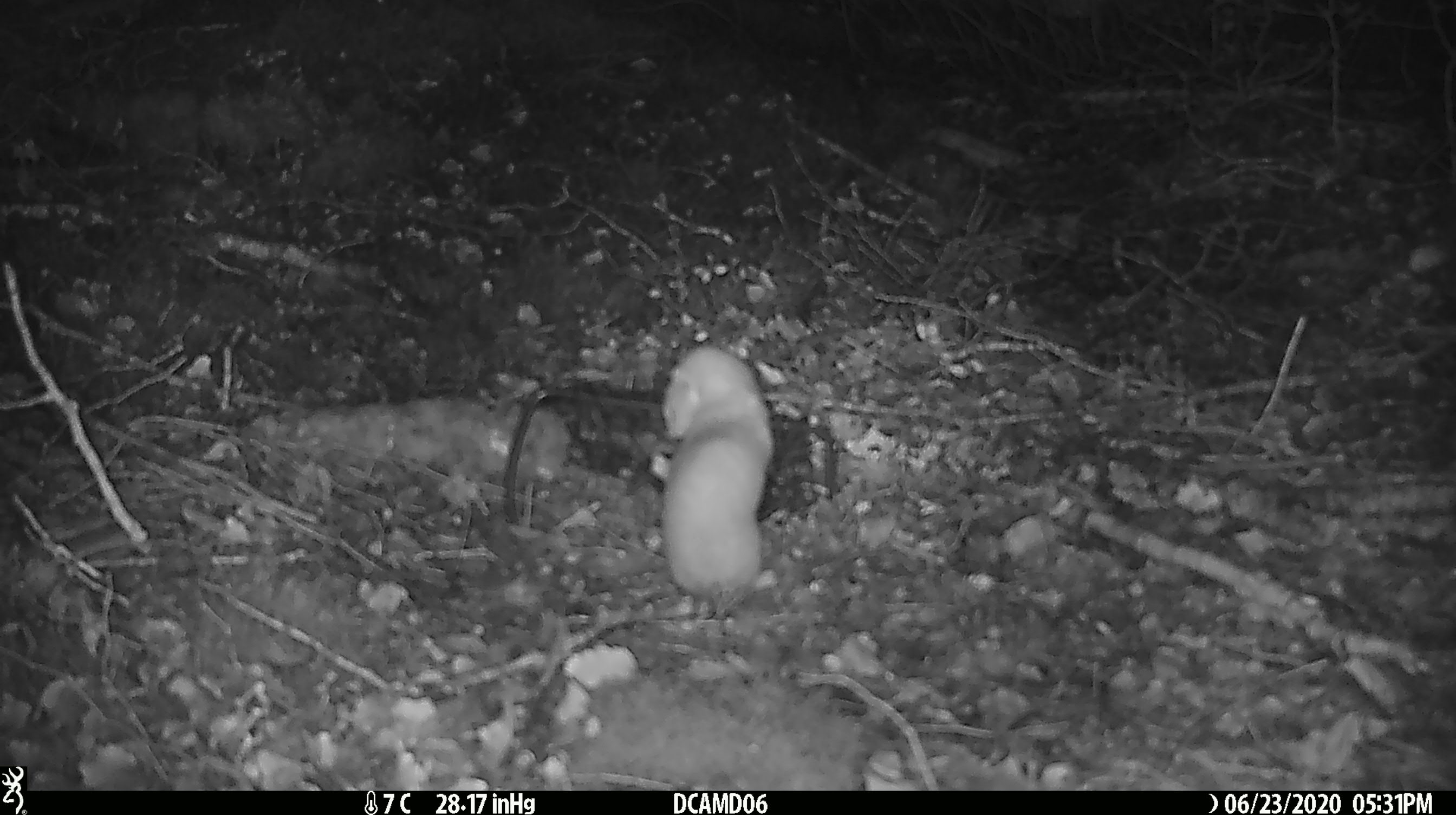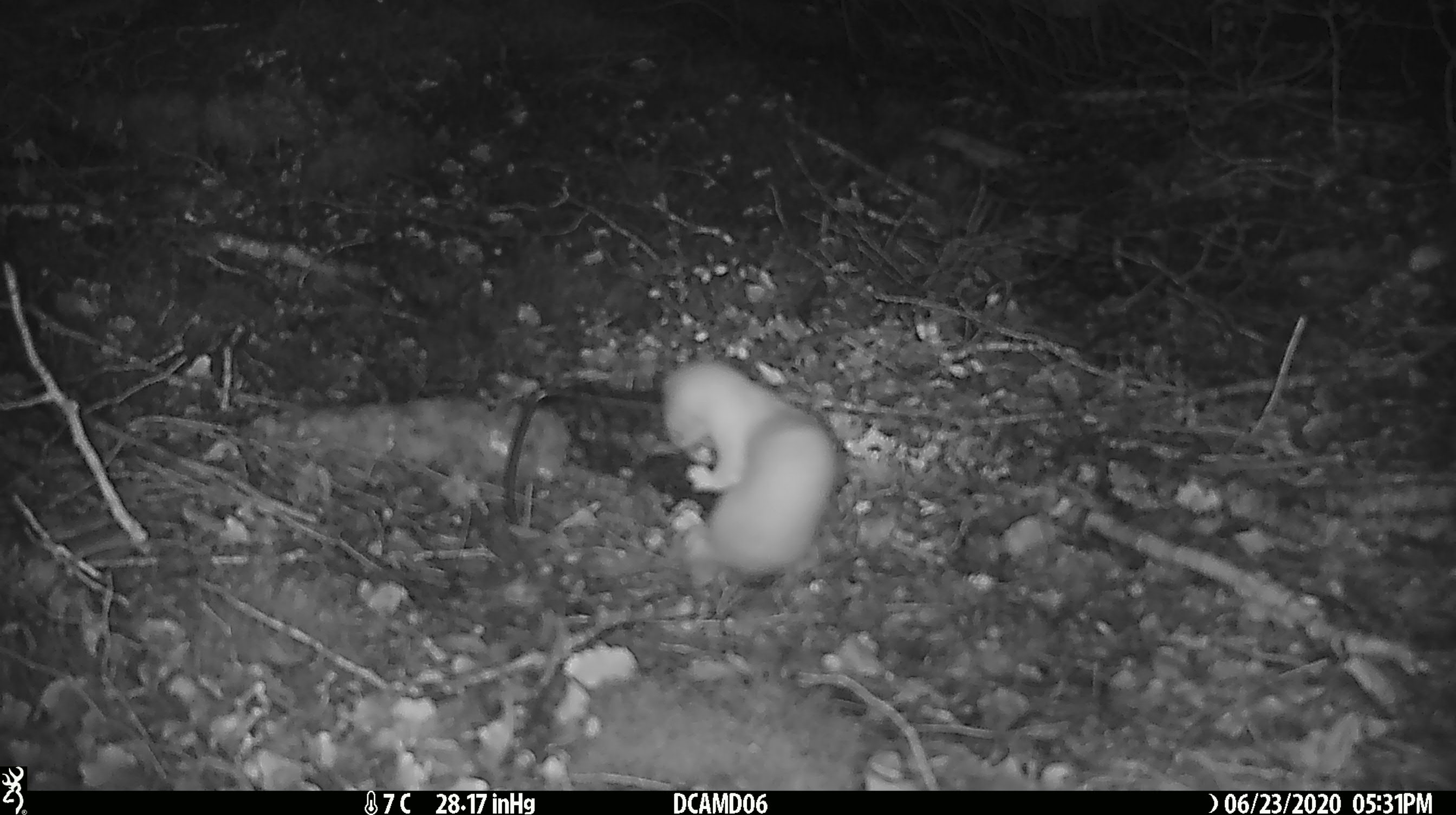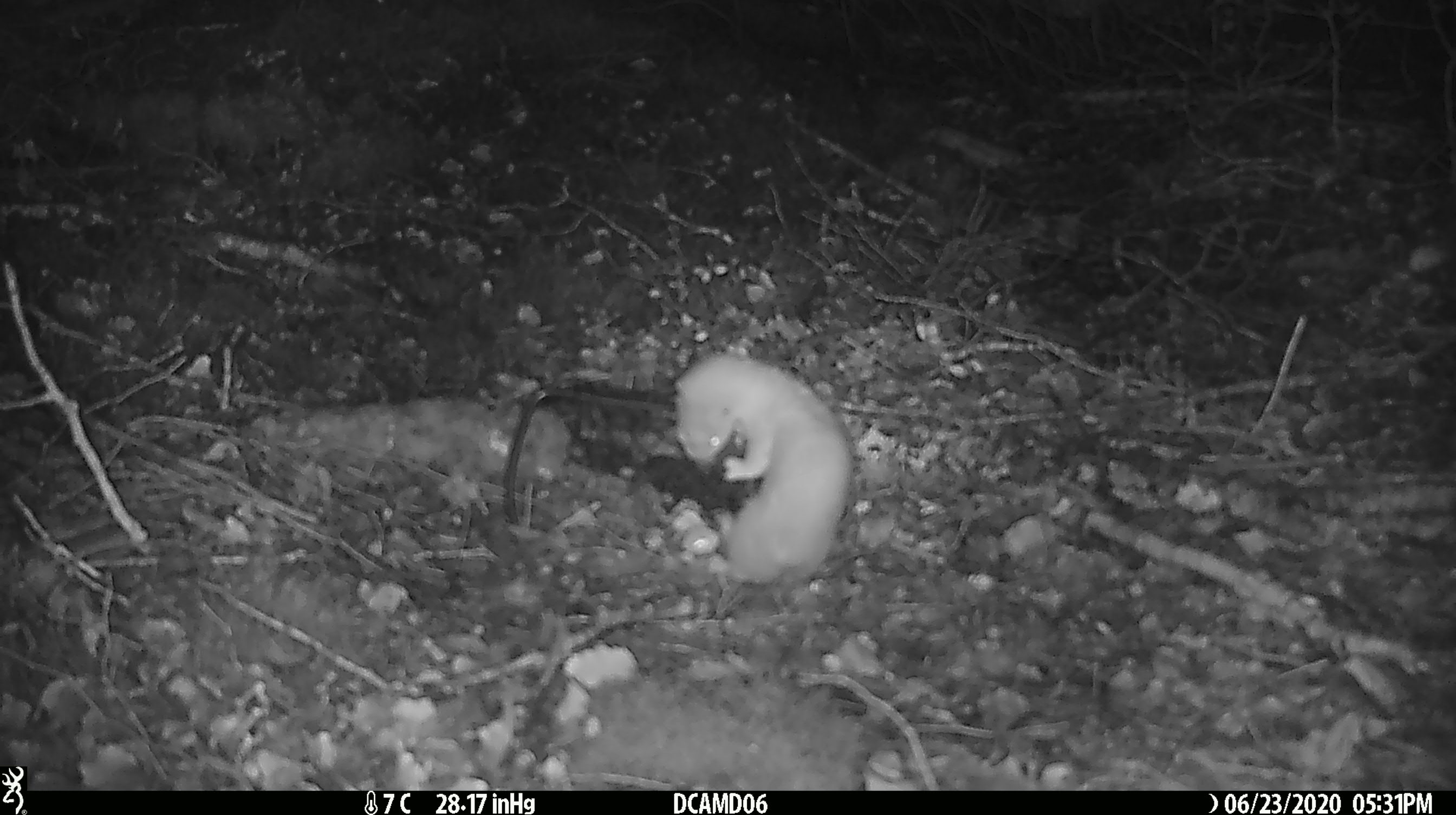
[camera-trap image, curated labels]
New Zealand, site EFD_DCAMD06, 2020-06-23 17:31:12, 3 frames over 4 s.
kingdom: Animalia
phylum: Chordata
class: Mammalia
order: Carnivora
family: Mustelidae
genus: Mustela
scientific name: Mustela nivalis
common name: least weasel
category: weasel